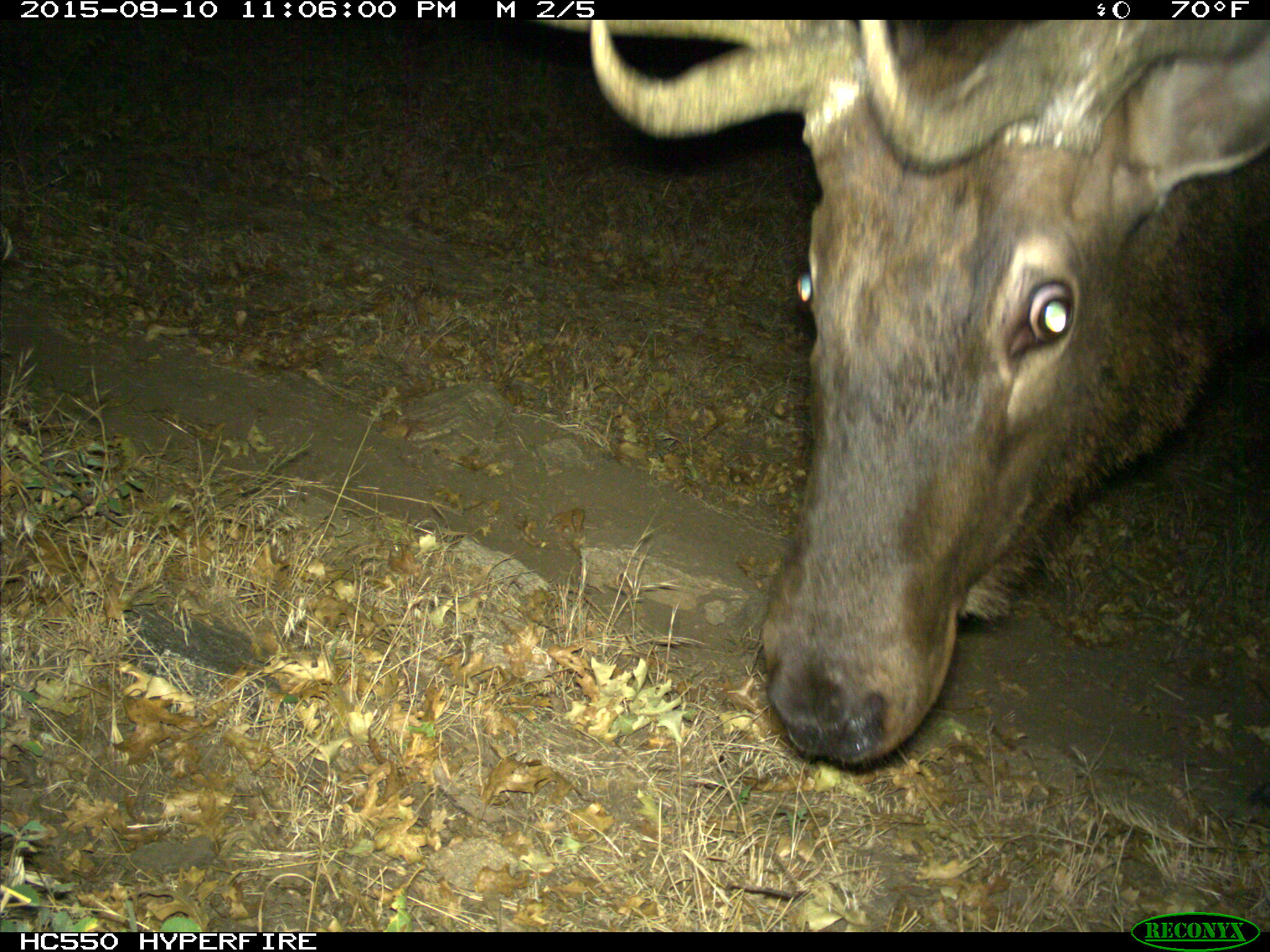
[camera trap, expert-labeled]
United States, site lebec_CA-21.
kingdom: Animalia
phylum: Chordata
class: Mammalia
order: Artiodactyla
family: Cervidae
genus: Cervus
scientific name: Cervus canadensis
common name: elk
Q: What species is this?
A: Cervus canadensis (elk).